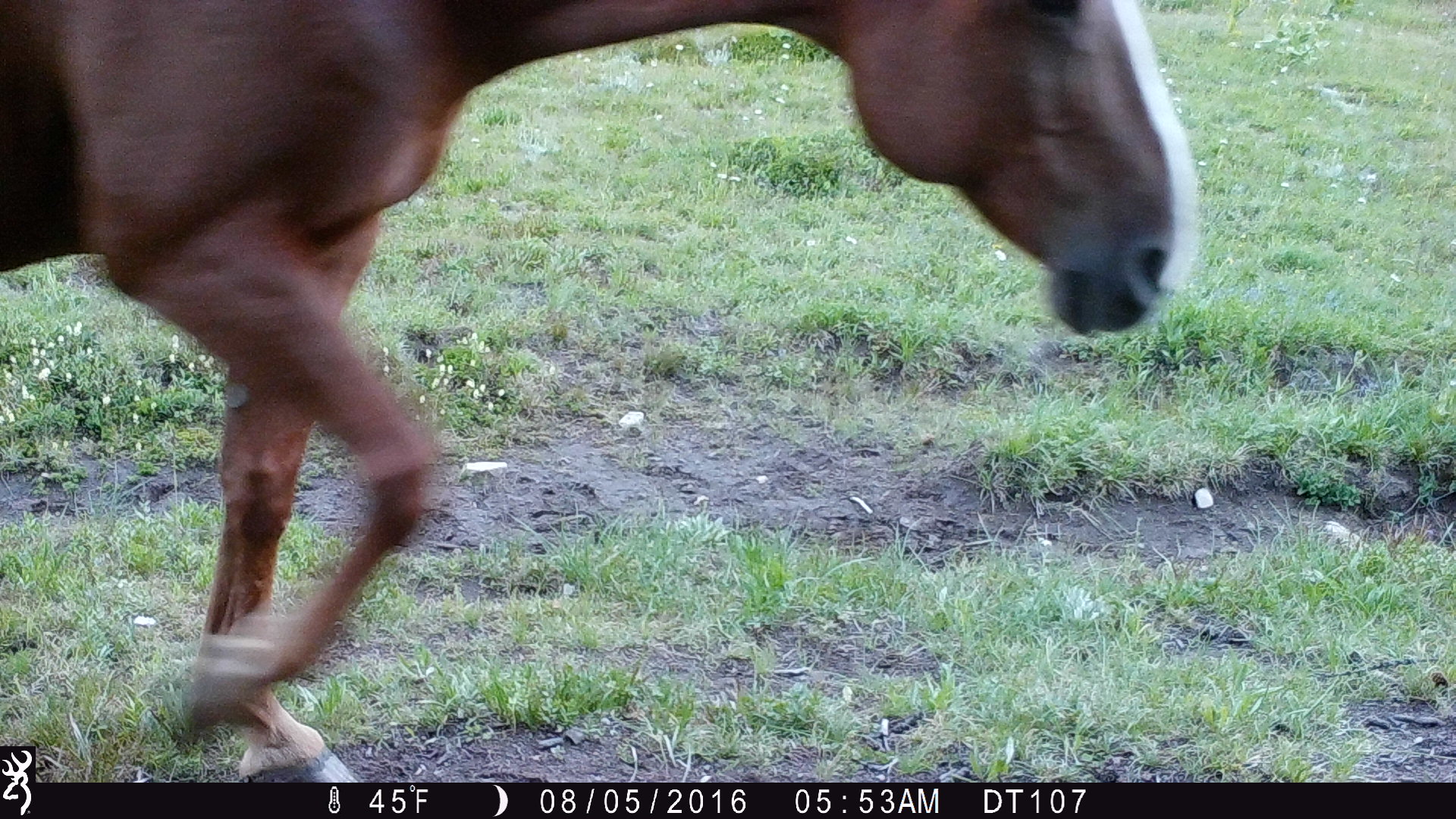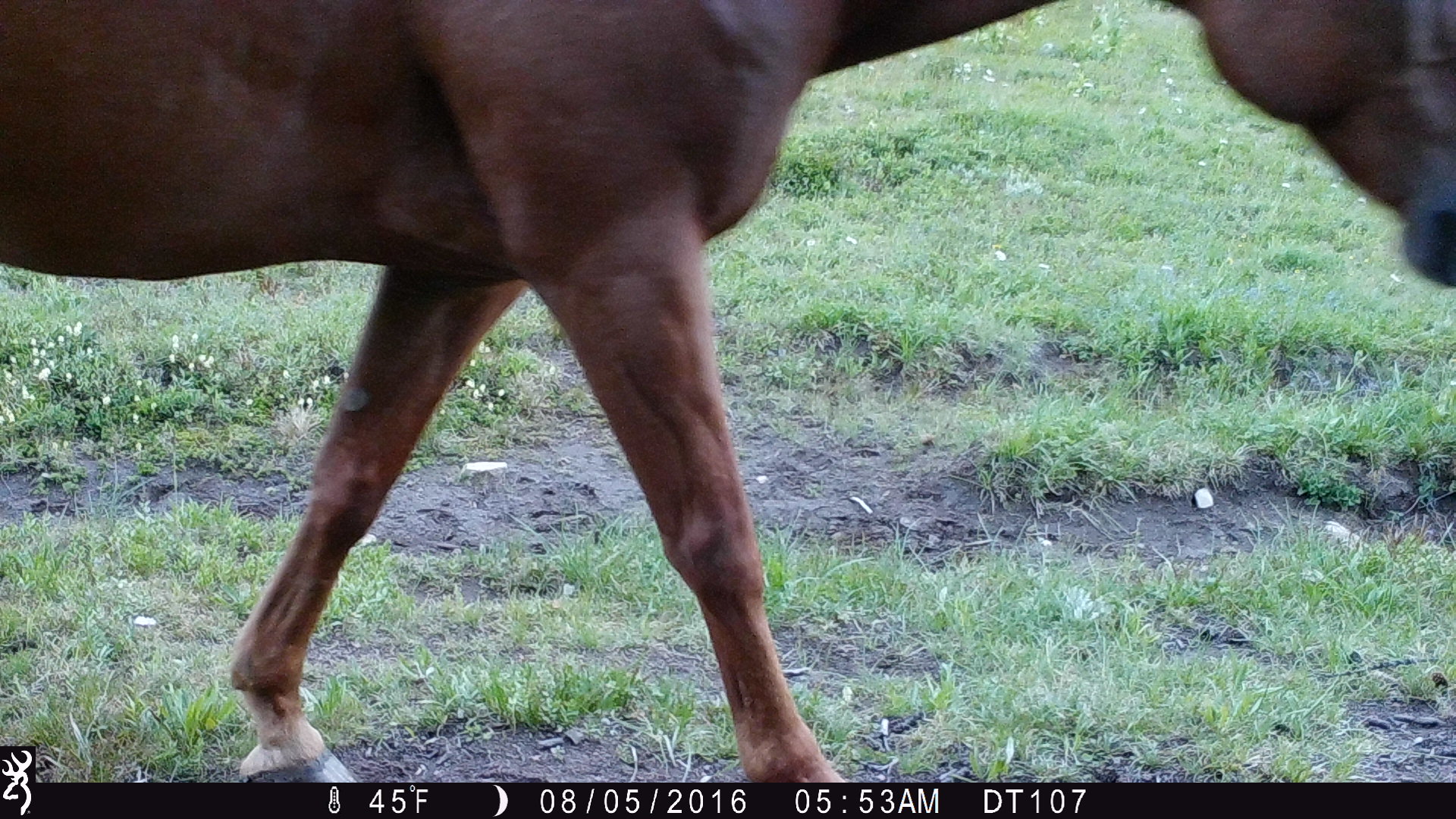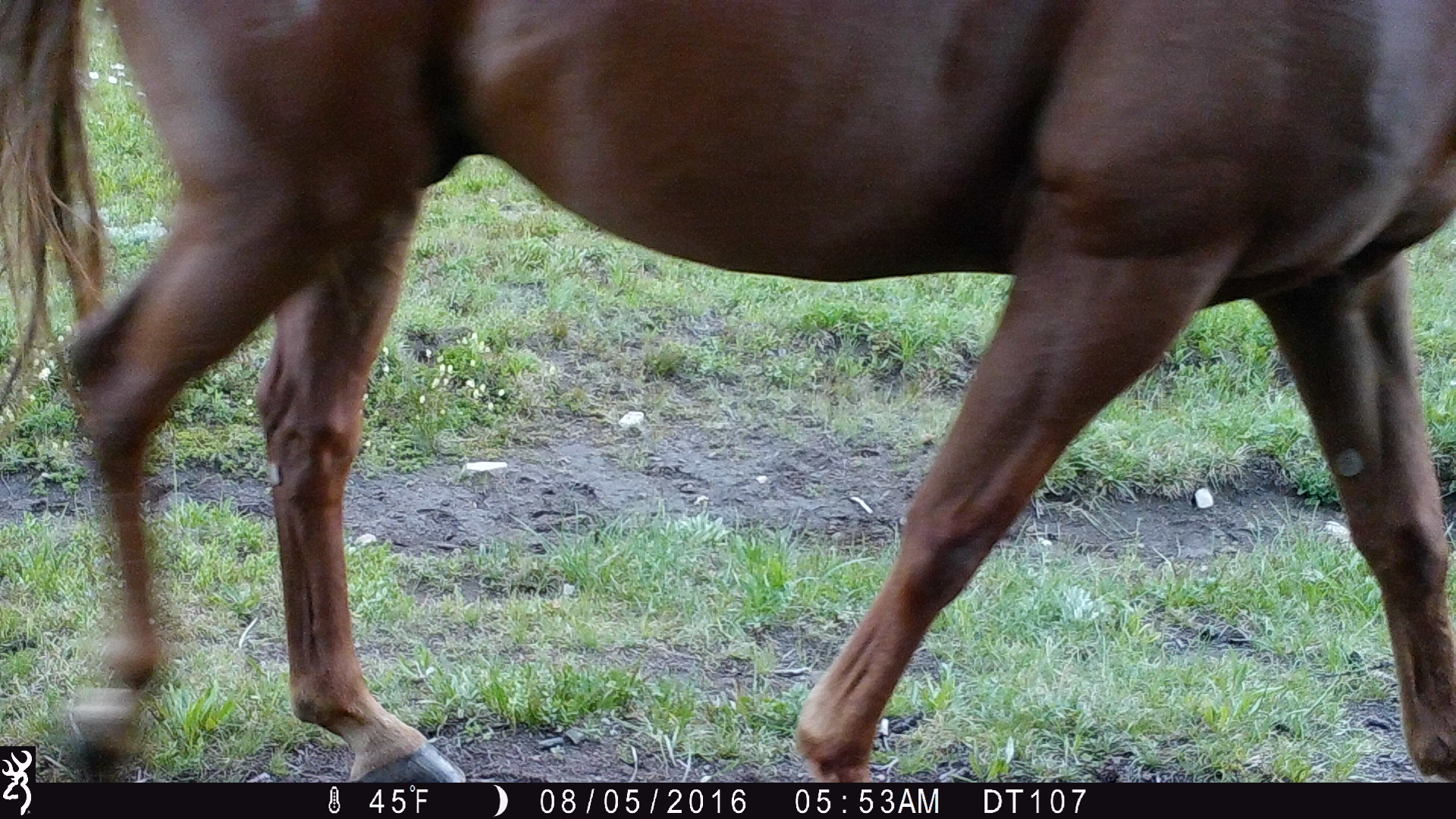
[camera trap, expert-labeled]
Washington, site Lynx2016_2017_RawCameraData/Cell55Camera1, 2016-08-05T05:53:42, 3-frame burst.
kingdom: Animalia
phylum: Chordata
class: Mammalia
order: Perissodactyla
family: Equidae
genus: Equus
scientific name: Equus caballus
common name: domestic horse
Domestic horse (Equus caballus). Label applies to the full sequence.